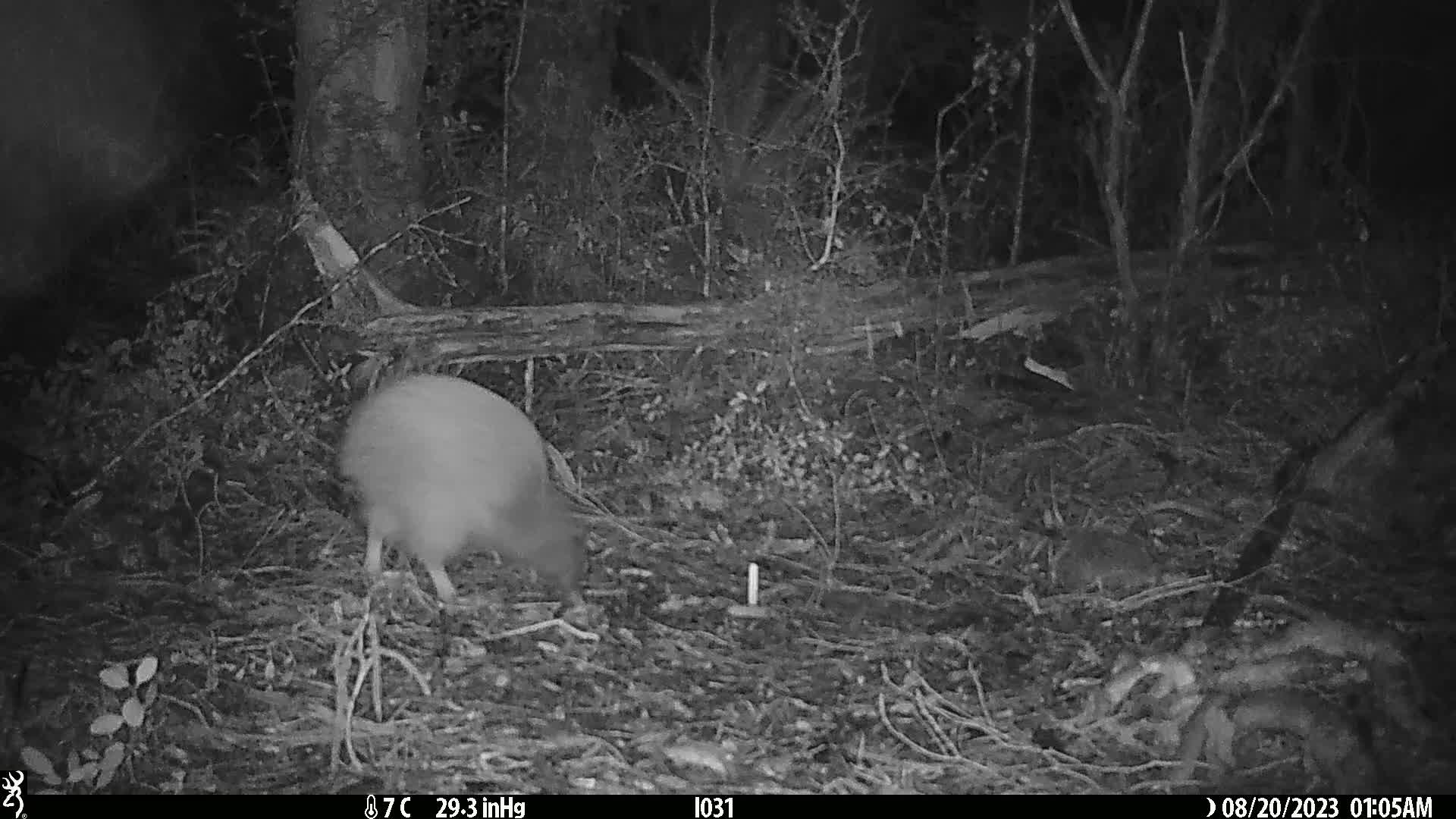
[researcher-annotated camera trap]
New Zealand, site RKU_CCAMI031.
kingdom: Animalia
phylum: Chordata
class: Aves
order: Apterygiformes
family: Apterygidae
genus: Apteryx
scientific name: Apteryx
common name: kiwi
Kiwi (Apteryx).